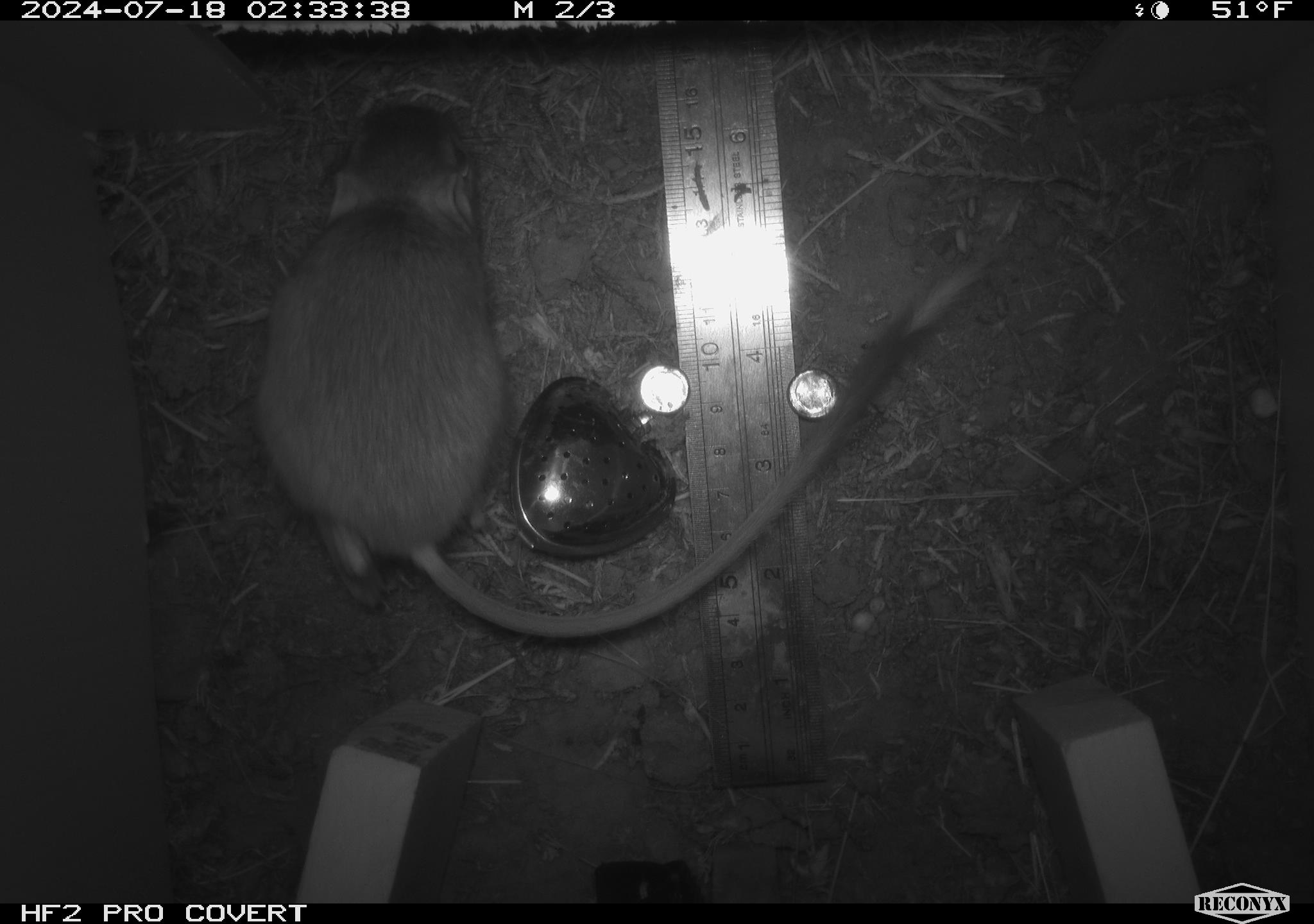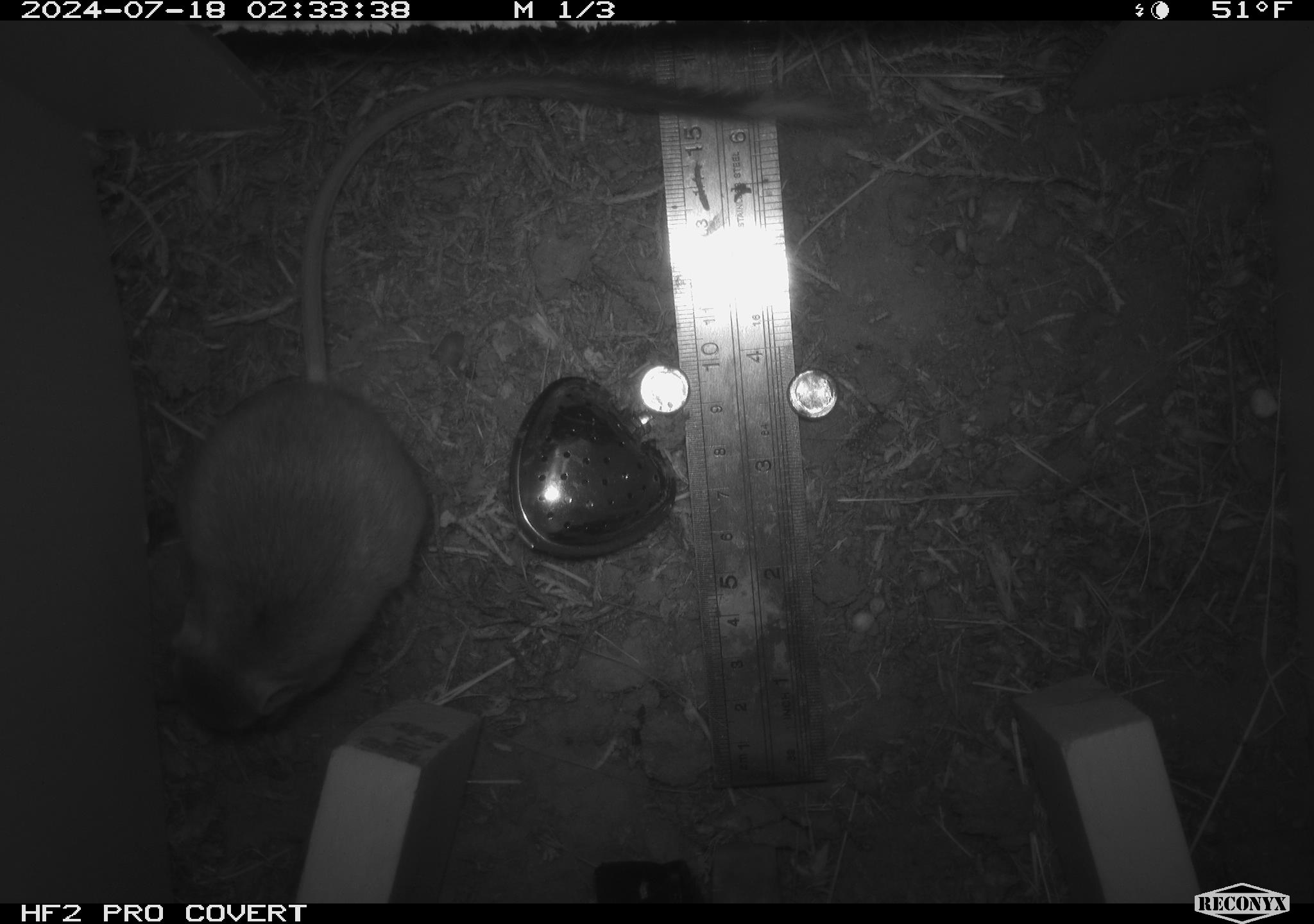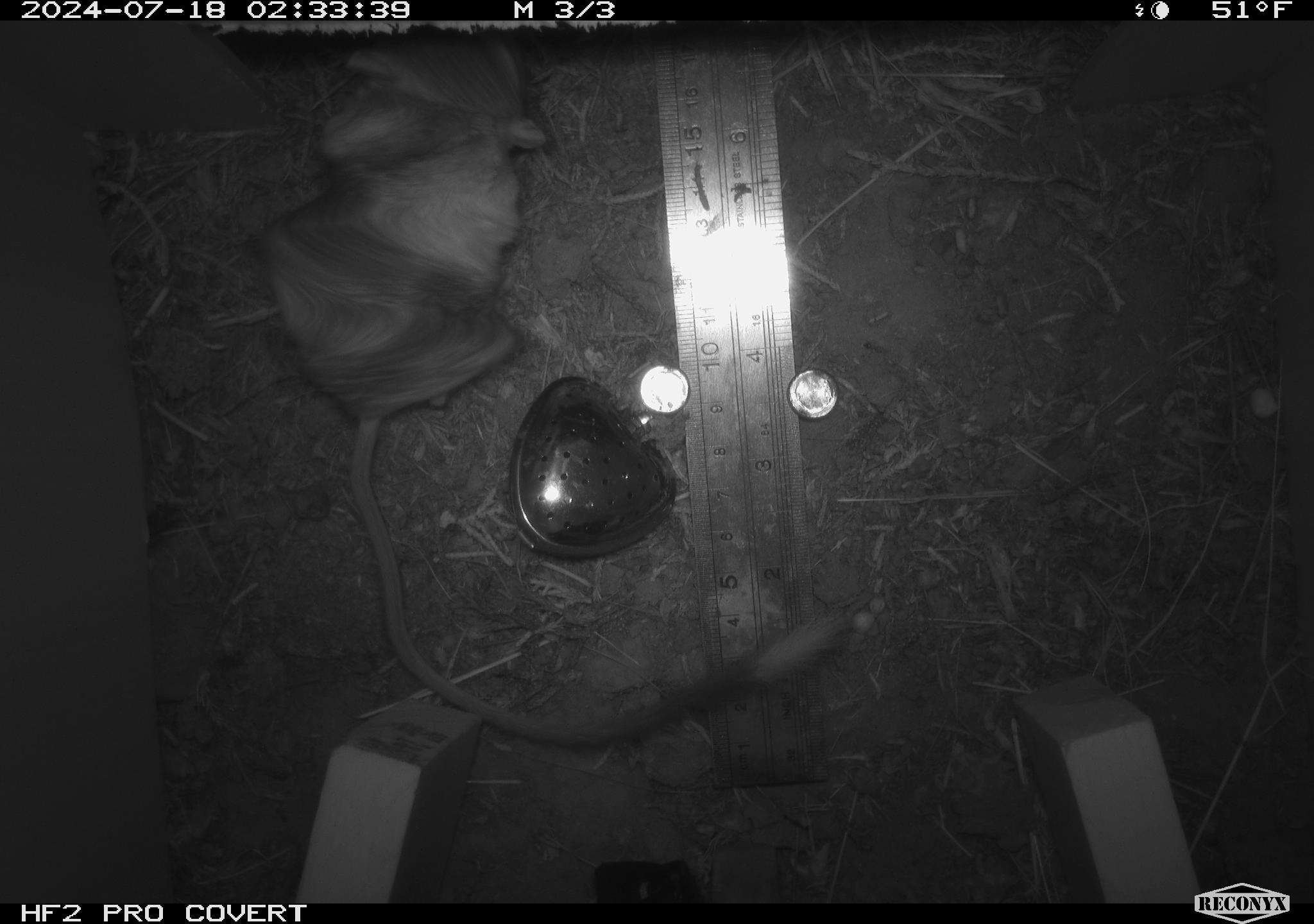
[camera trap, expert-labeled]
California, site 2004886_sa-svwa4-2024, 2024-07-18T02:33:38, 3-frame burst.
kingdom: Animalia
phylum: Chordata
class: Mammalia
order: Rodentia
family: Heteromyidae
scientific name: Heteromyidae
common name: kangaroo rats and pocket mice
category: heteromyidae family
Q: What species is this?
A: Heteromyidae family (kangaroo rats and pocket mice) (Heteromyidae).